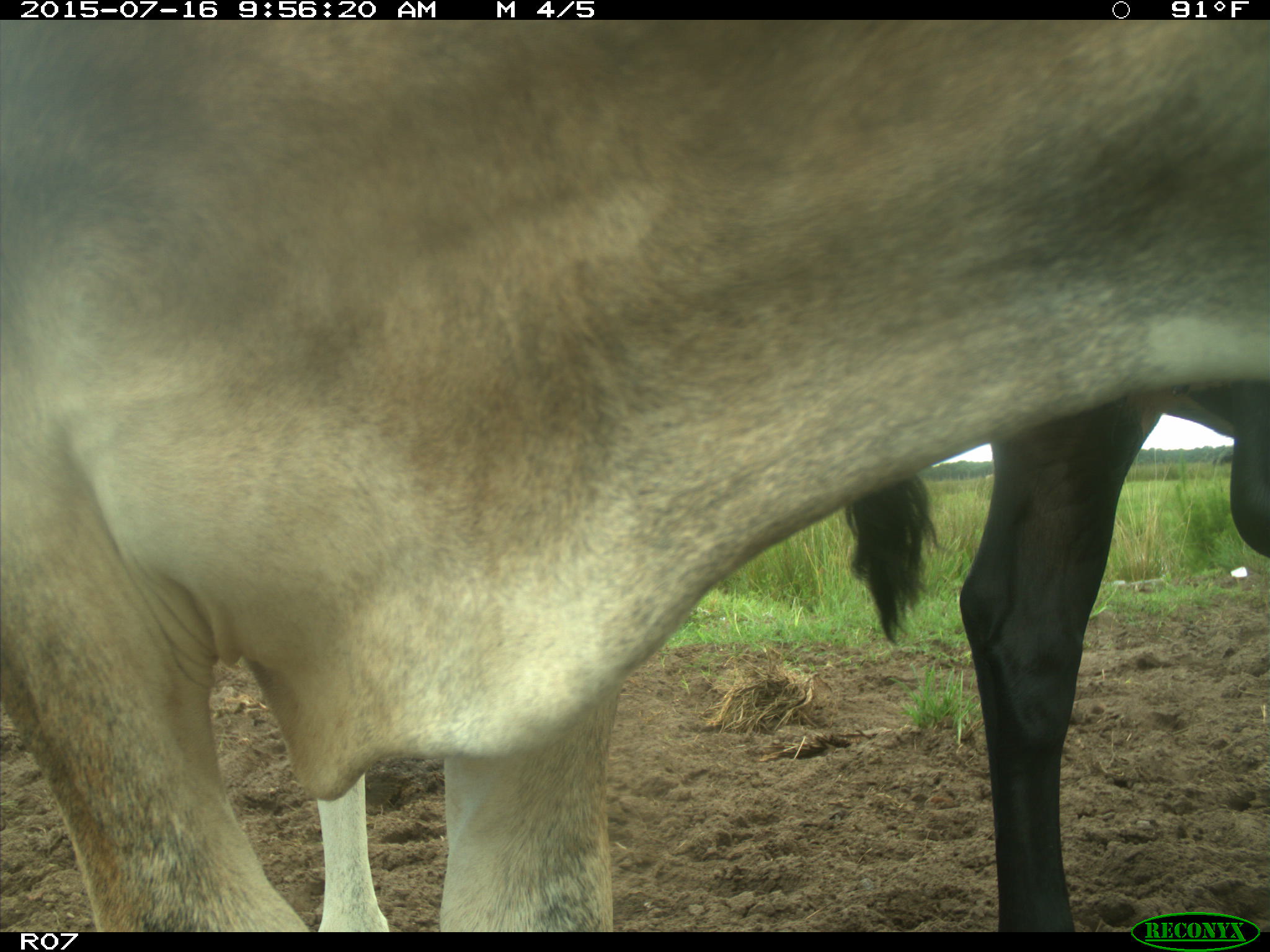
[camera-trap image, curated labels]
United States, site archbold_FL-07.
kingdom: Animalia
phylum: Chordata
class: Mammalia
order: Artiodactyla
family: Bovidae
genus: Bos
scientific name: Bos taurus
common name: domestic cow